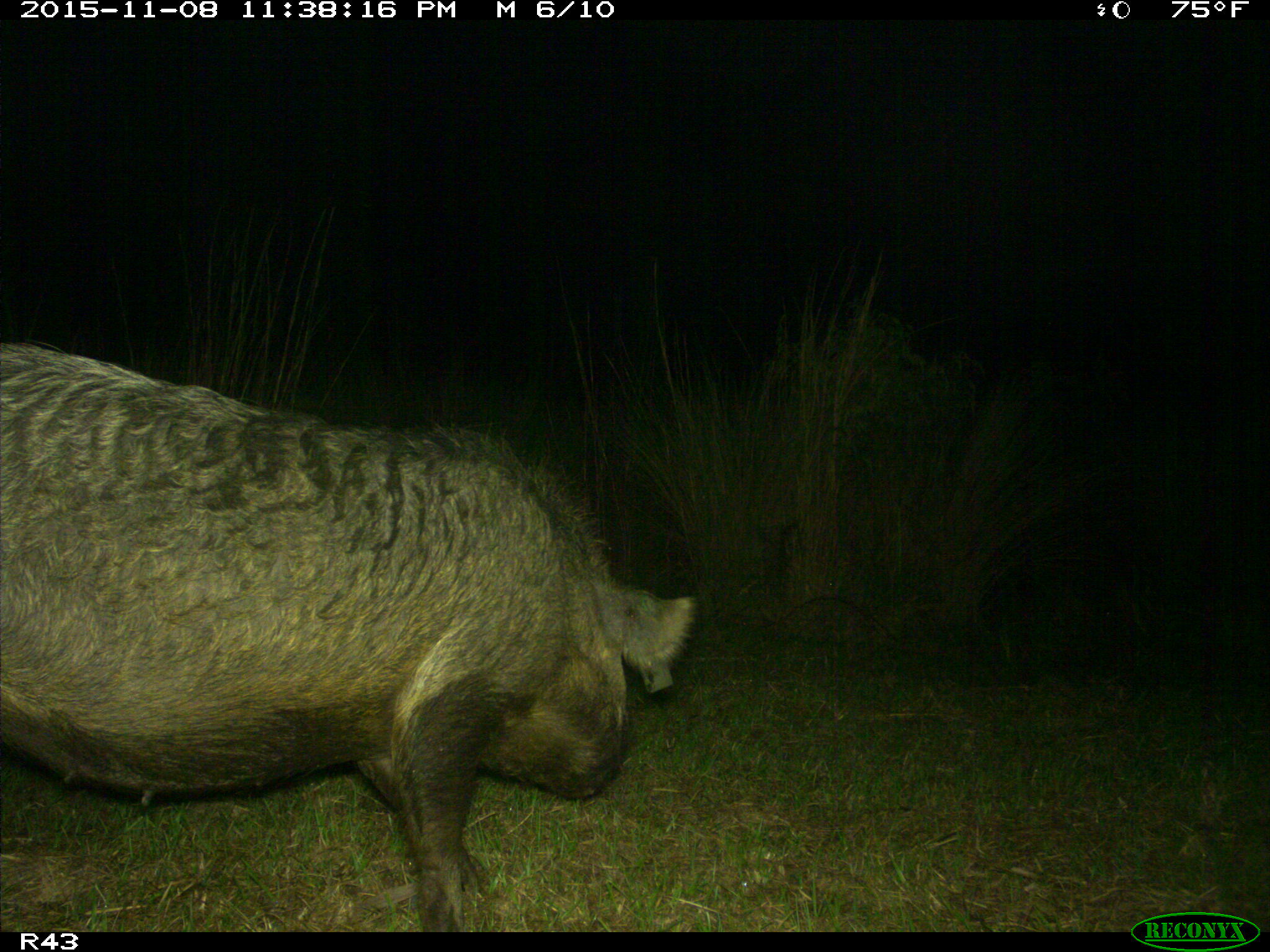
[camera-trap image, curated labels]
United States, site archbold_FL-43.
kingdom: Animalia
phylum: Chordata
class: Mammalia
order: Artiodactyla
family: Suidae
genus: Sus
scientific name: Sus scrofa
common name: wild boar